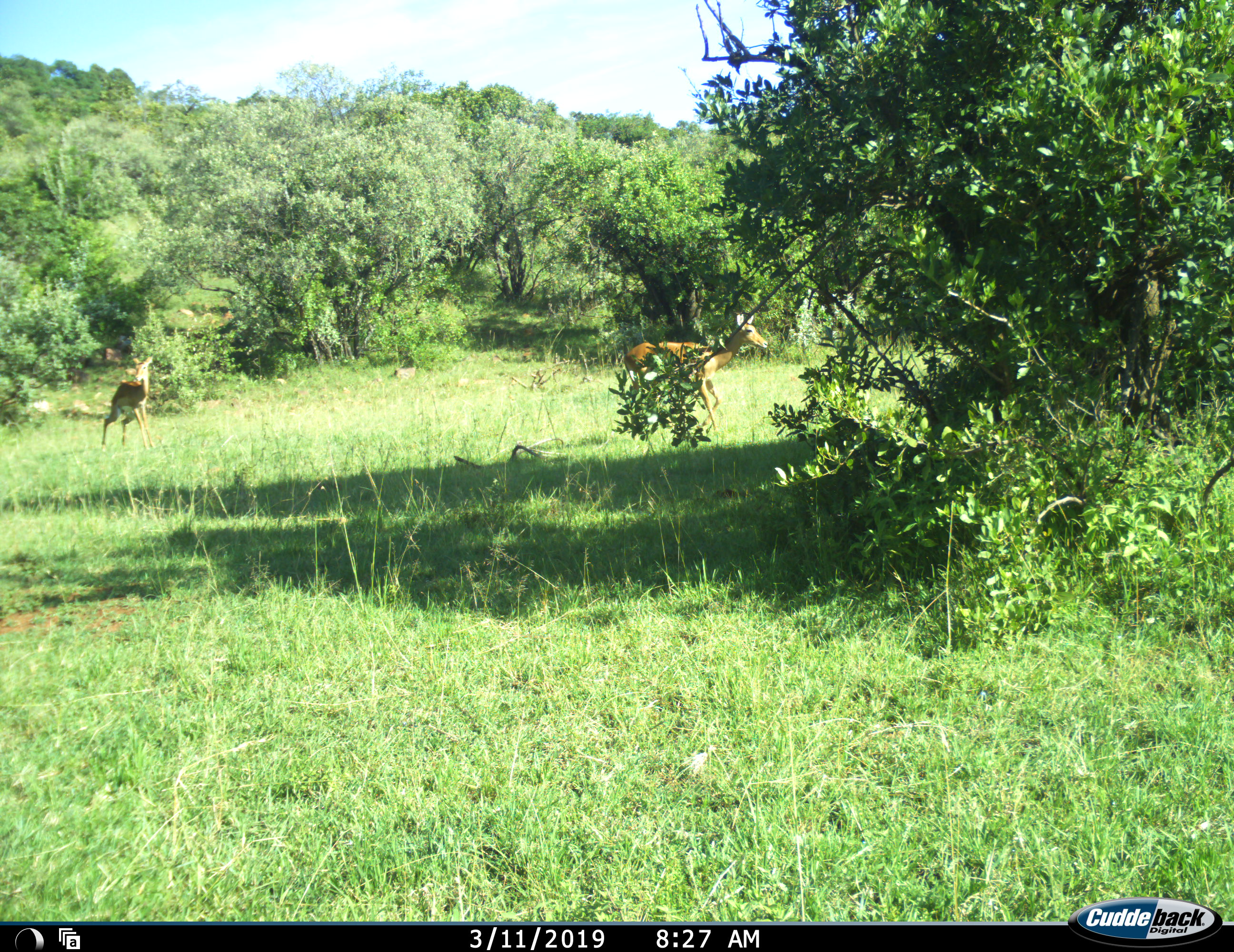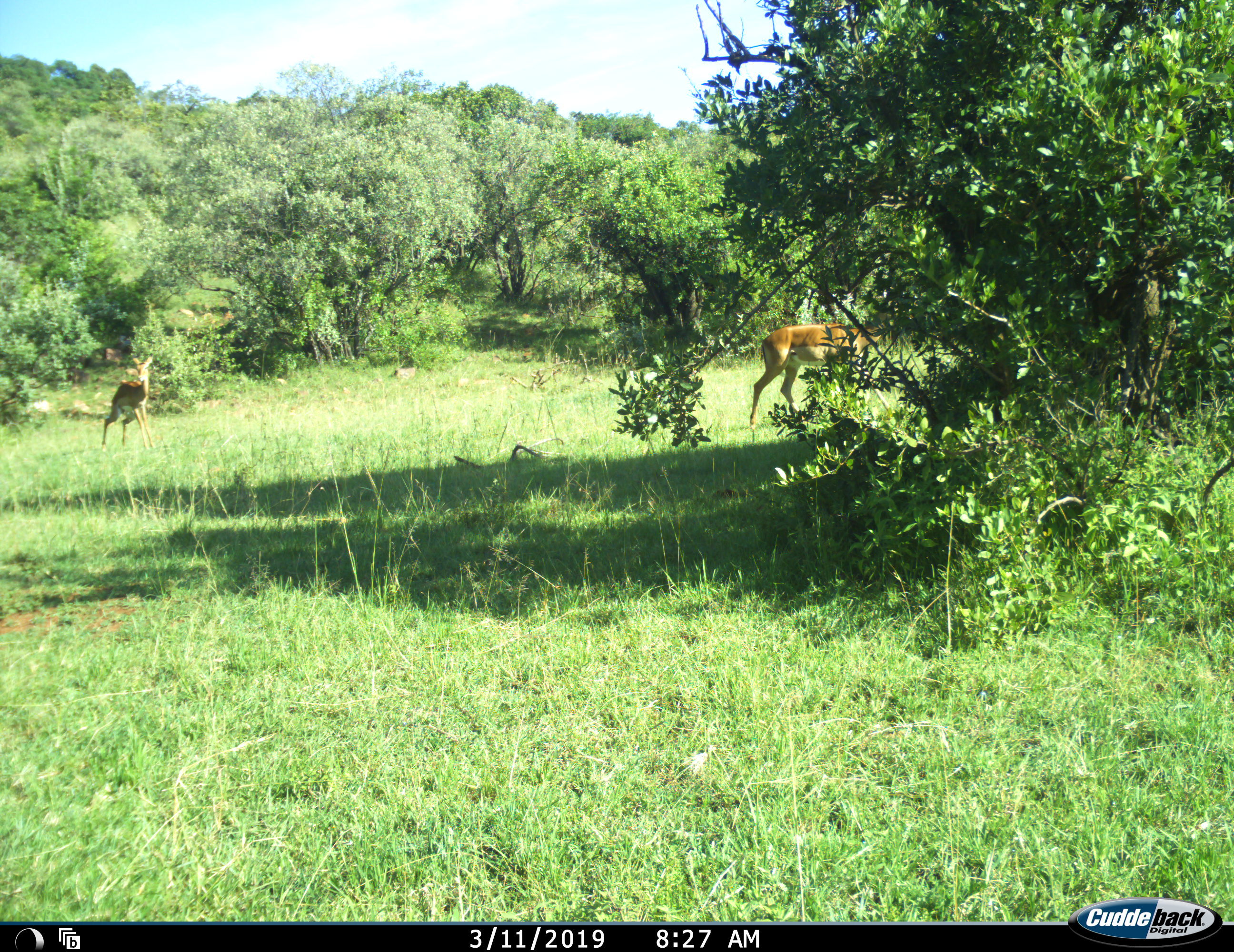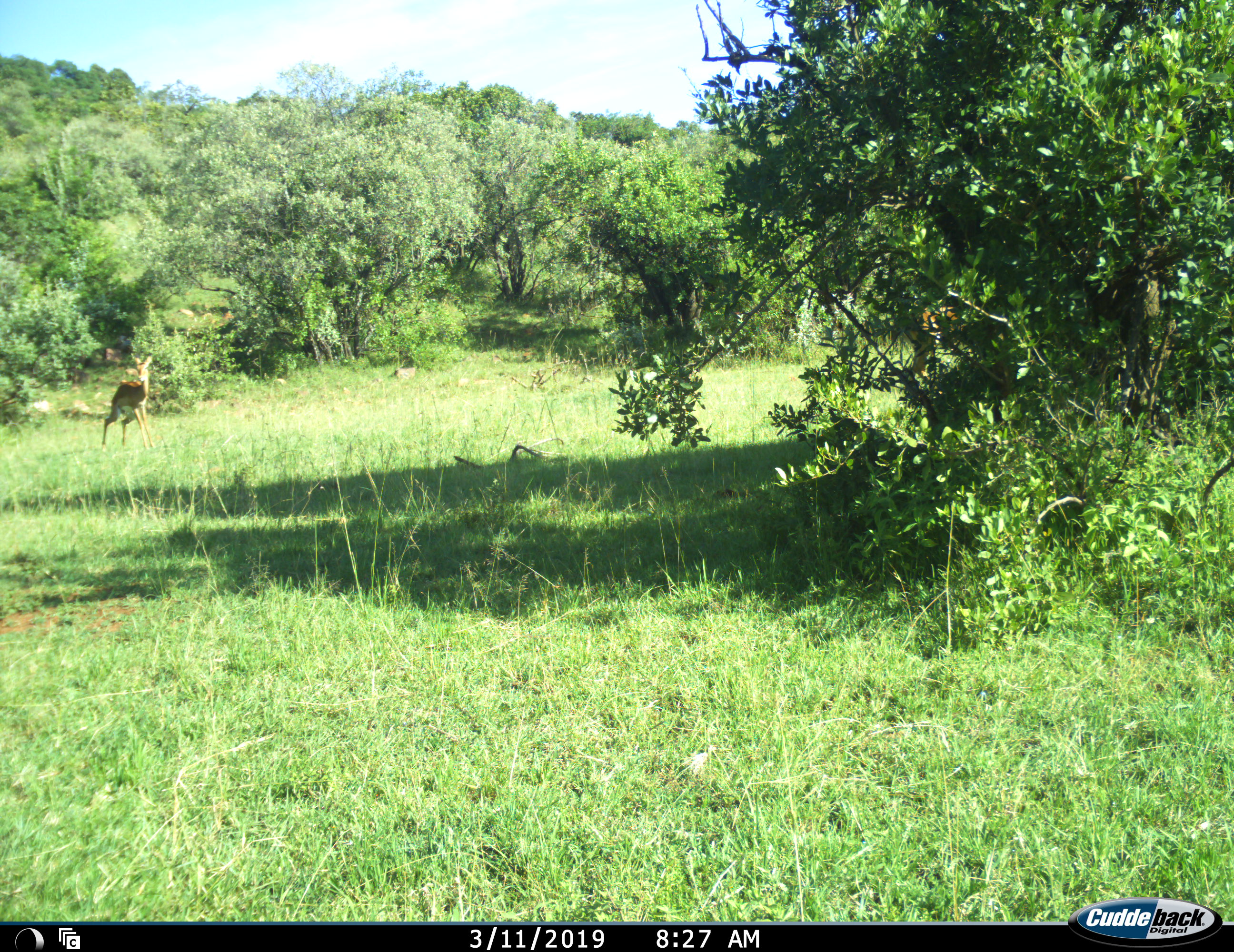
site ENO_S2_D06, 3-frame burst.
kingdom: Animalia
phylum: Chordata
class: Mammalia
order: Artiodactyla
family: Bovidae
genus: Aepyceros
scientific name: Aepyceros melampus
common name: impala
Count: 2.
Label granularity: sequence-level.